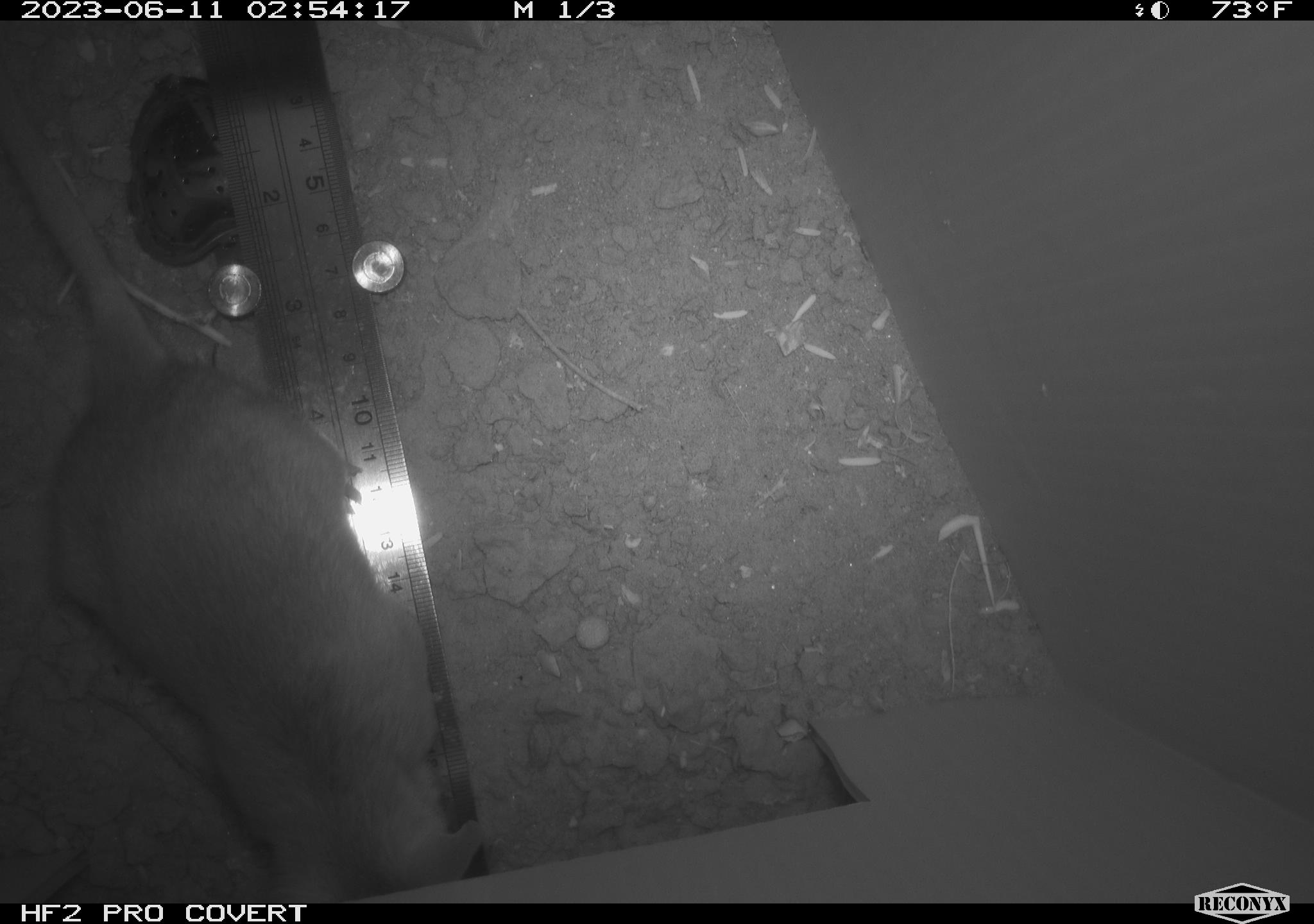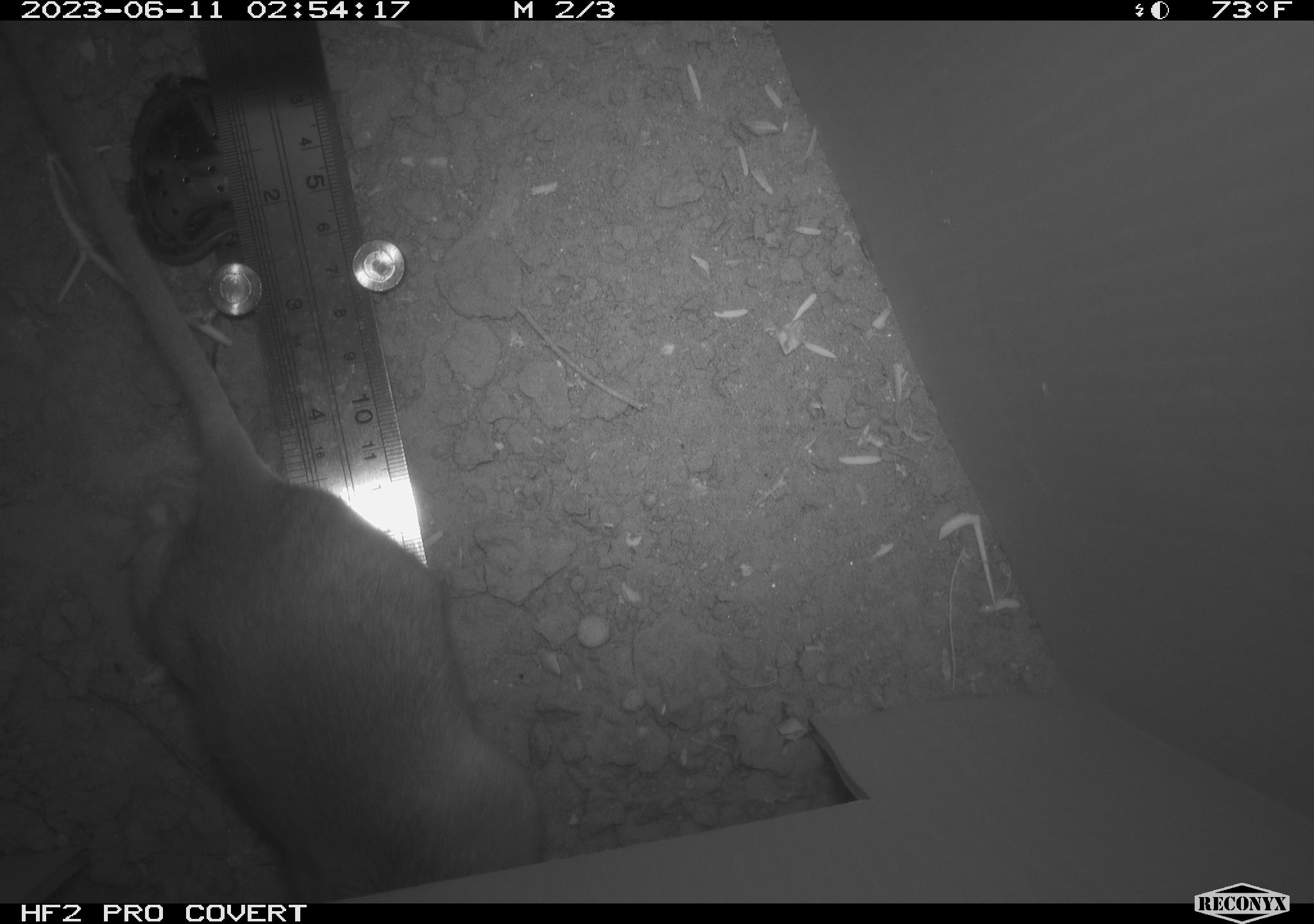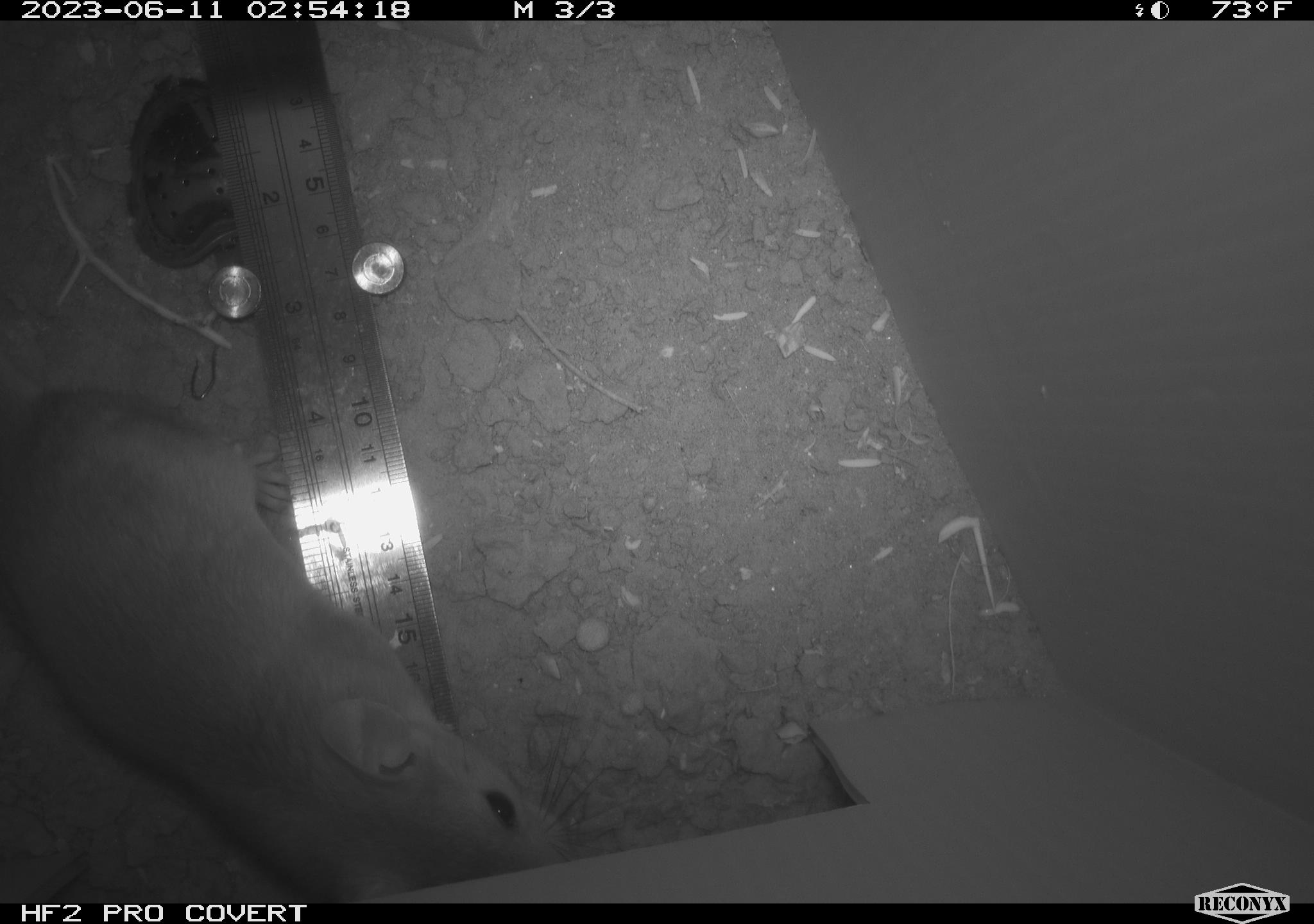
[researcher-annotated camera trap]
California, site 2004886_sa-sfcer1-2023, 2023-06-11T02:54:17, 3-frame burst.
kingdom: Animalia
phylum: Chordata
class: Mammalia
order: Rodentia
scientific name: Rodentia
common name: mouse species